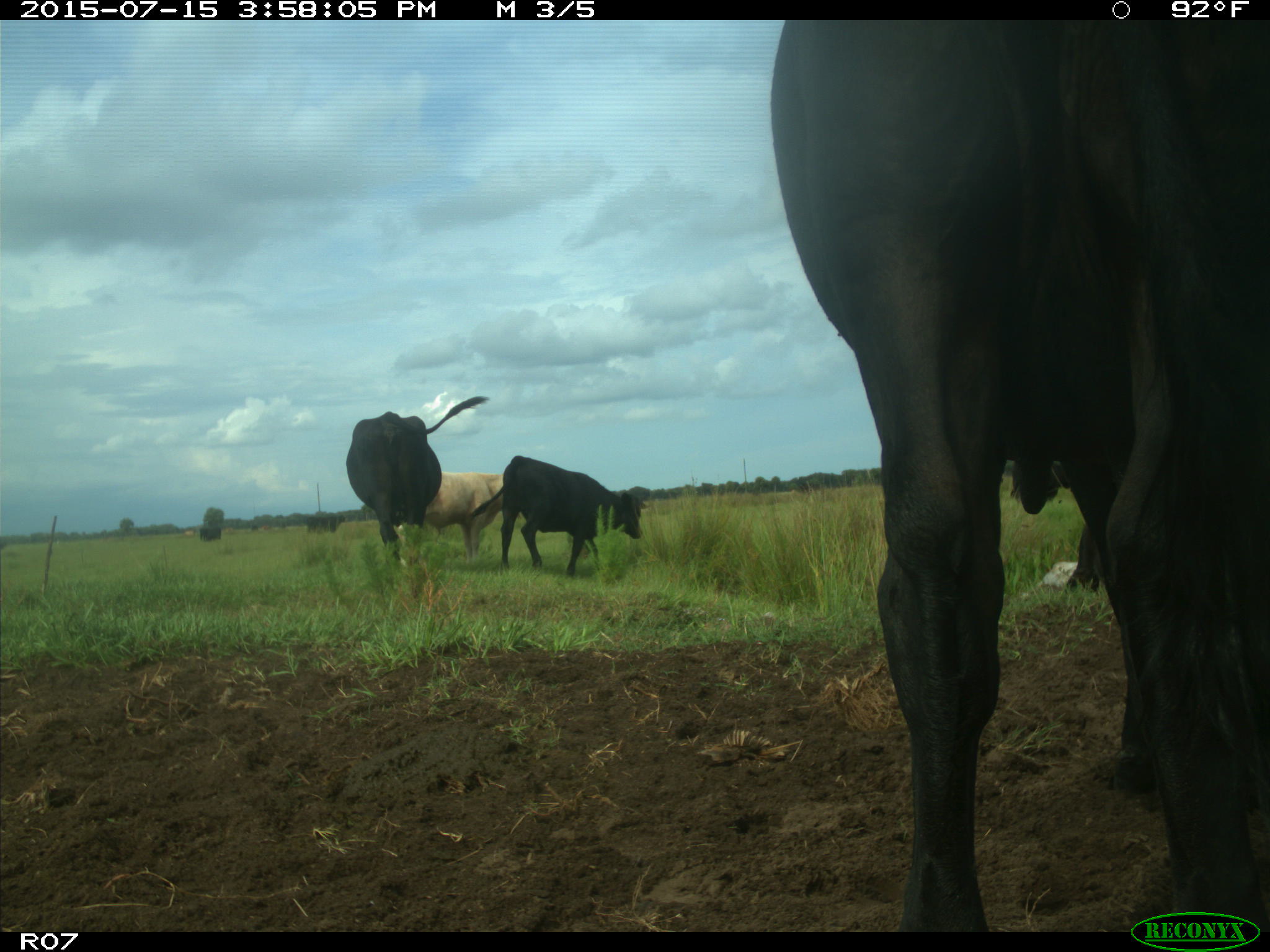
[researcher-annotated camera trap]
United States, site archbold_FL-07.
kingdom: Animalia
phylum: Chordata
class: Mammalia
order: Artiodactyla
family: Bovidae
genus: Bos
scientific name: Bos taurus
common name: domestic cow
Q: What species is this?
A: Bos taurus (domestic cow).